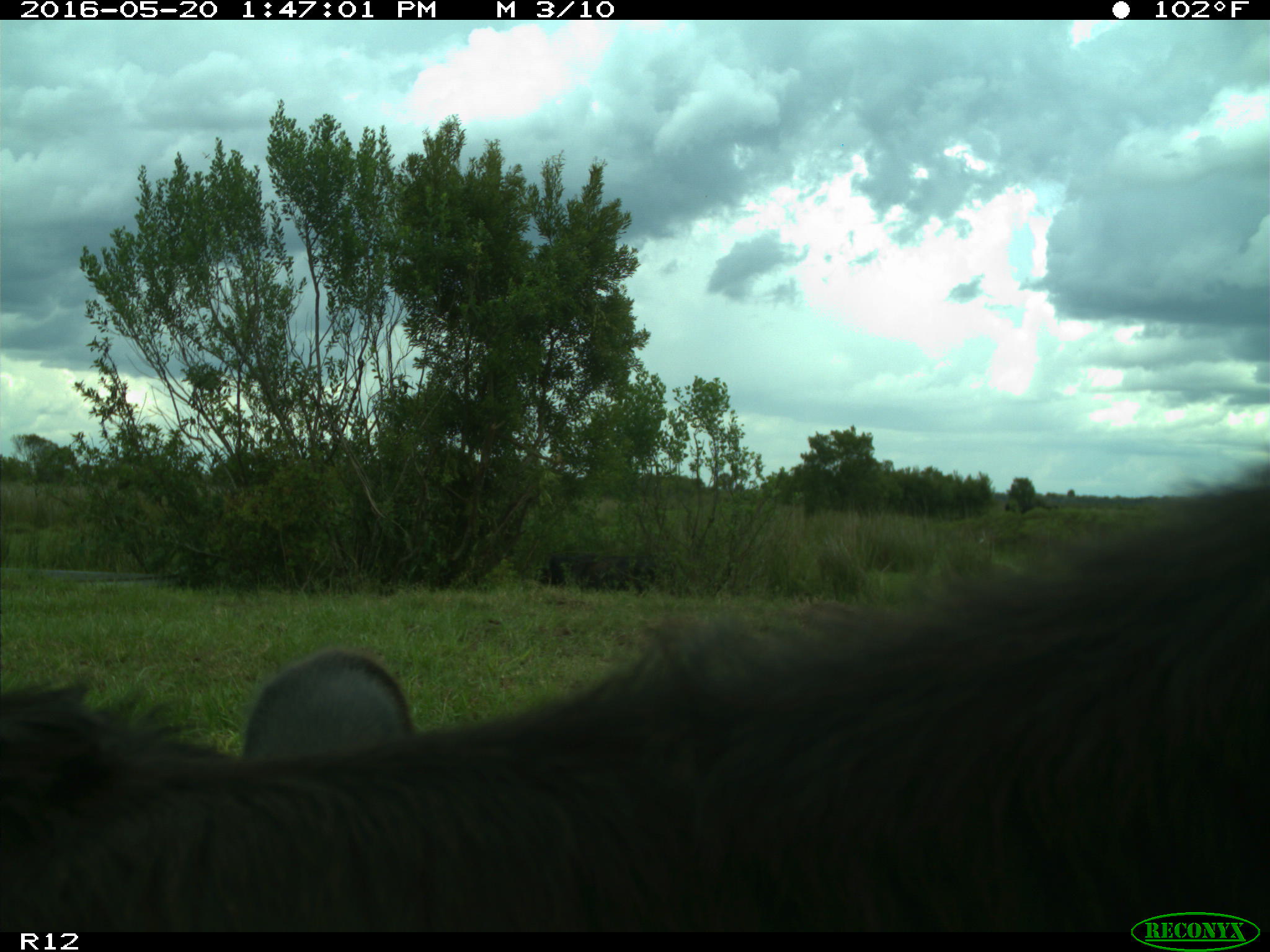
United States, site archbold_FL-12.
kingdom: Animalia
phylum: Chordata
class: Mammalia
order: Artiodactyla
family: Bovidae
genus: Bos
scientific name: Bos taurus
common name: domestic cow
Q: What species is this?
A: Bos taurus (domestic cow).